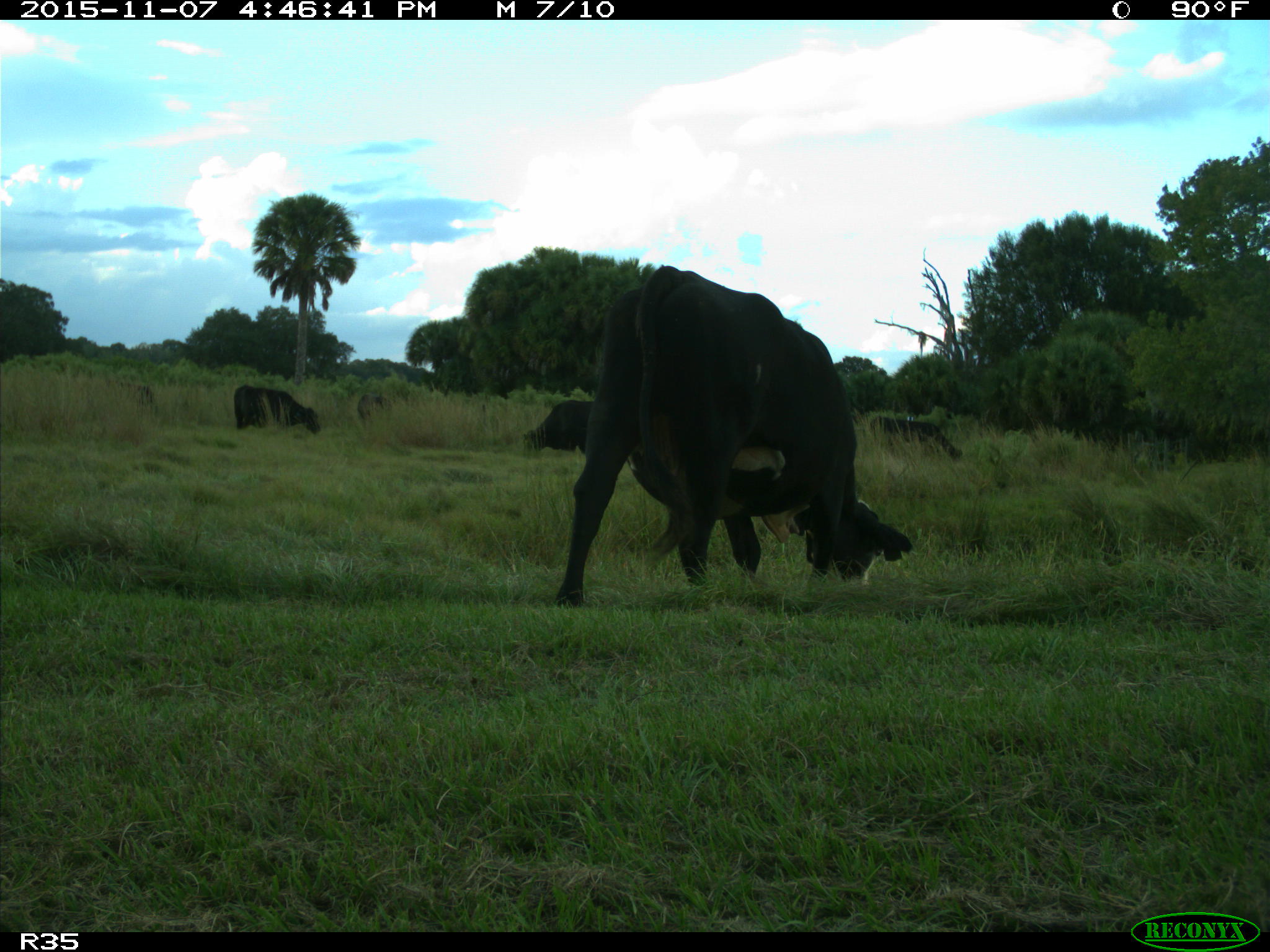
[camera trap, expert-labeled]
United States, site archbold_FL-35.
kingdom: Animalia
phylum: Chordata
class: Mammalia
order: Artiodactyla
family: Bovidae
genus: Bos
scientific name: Bos taurus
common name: domestic cow